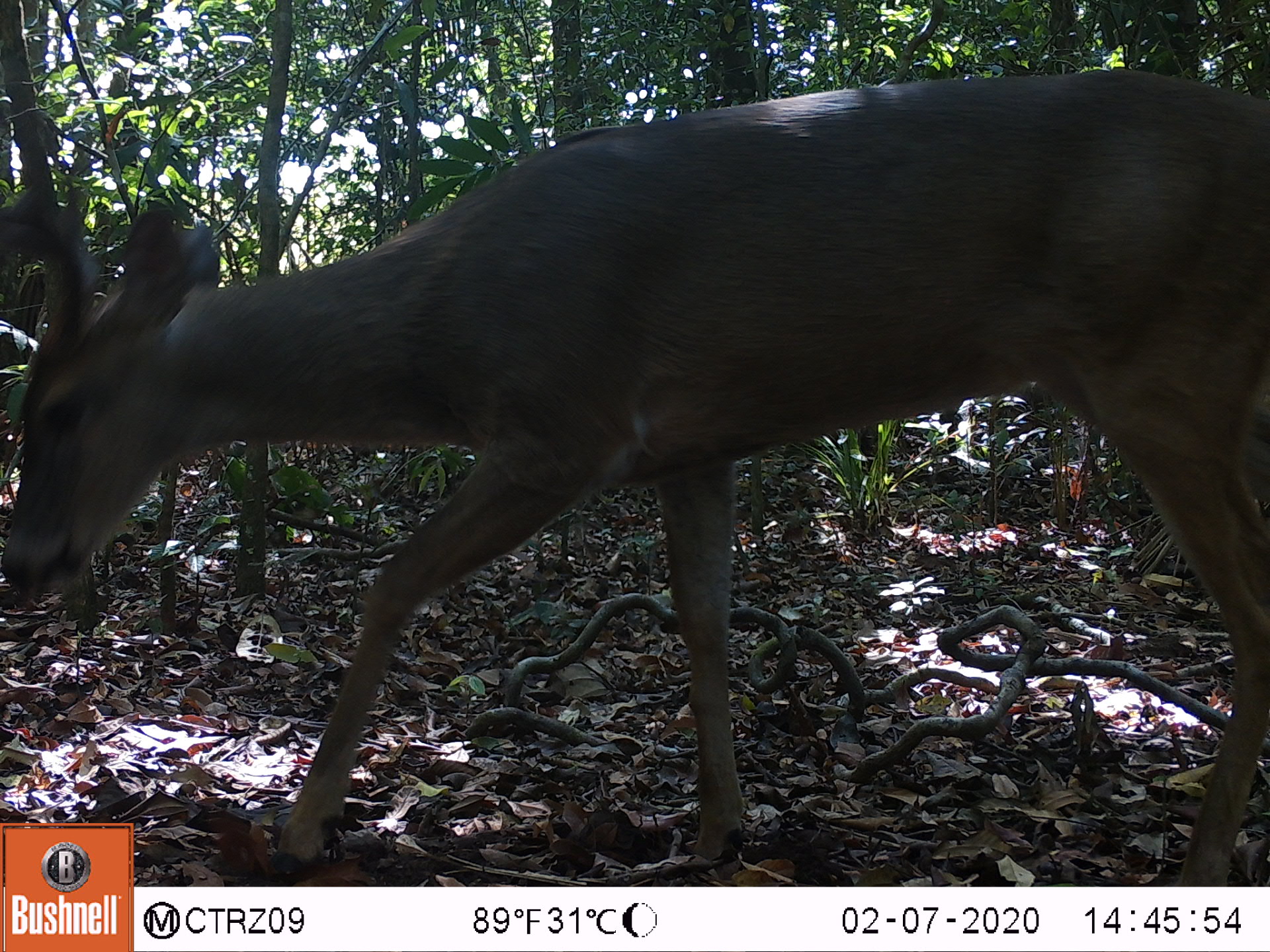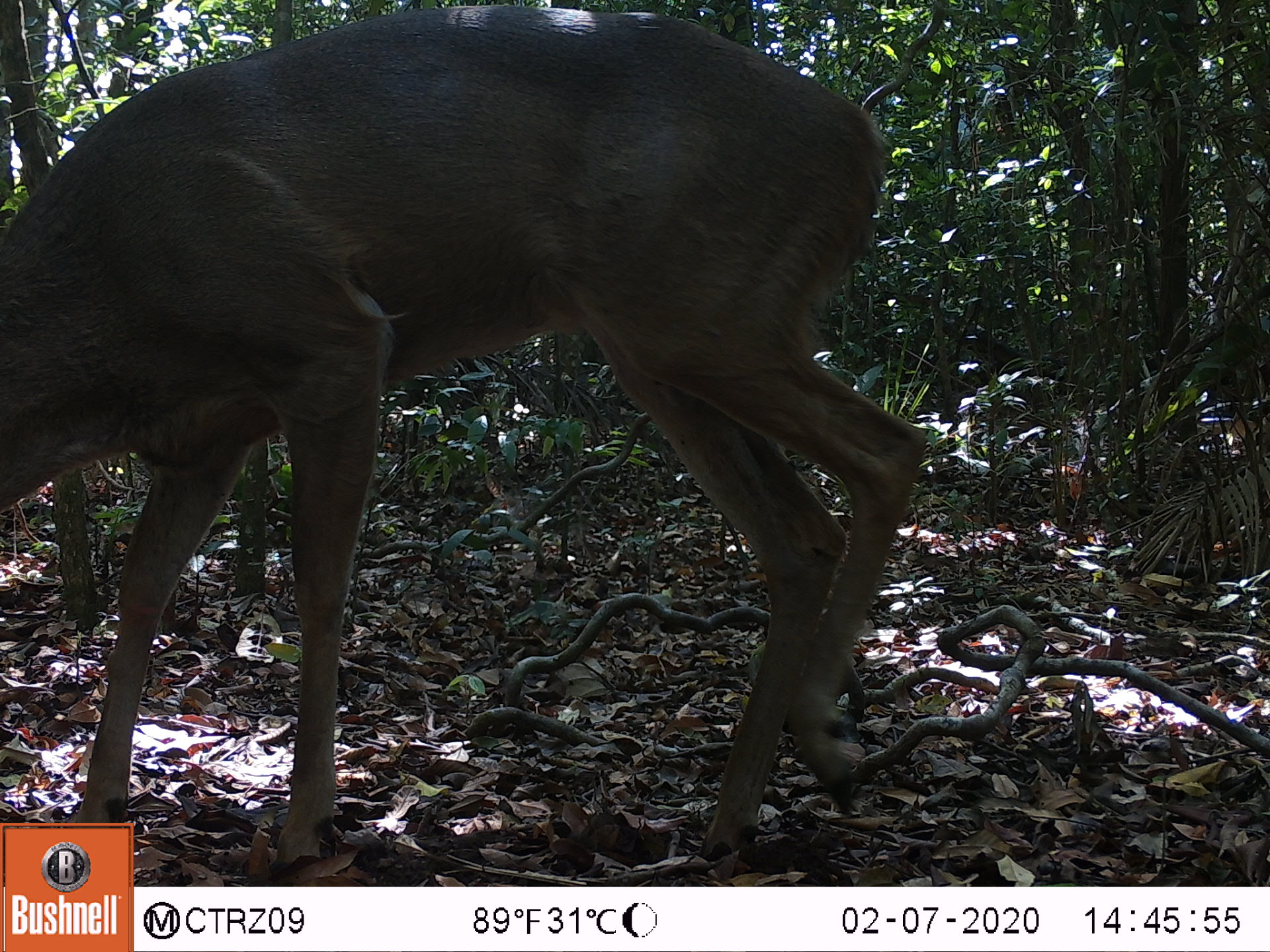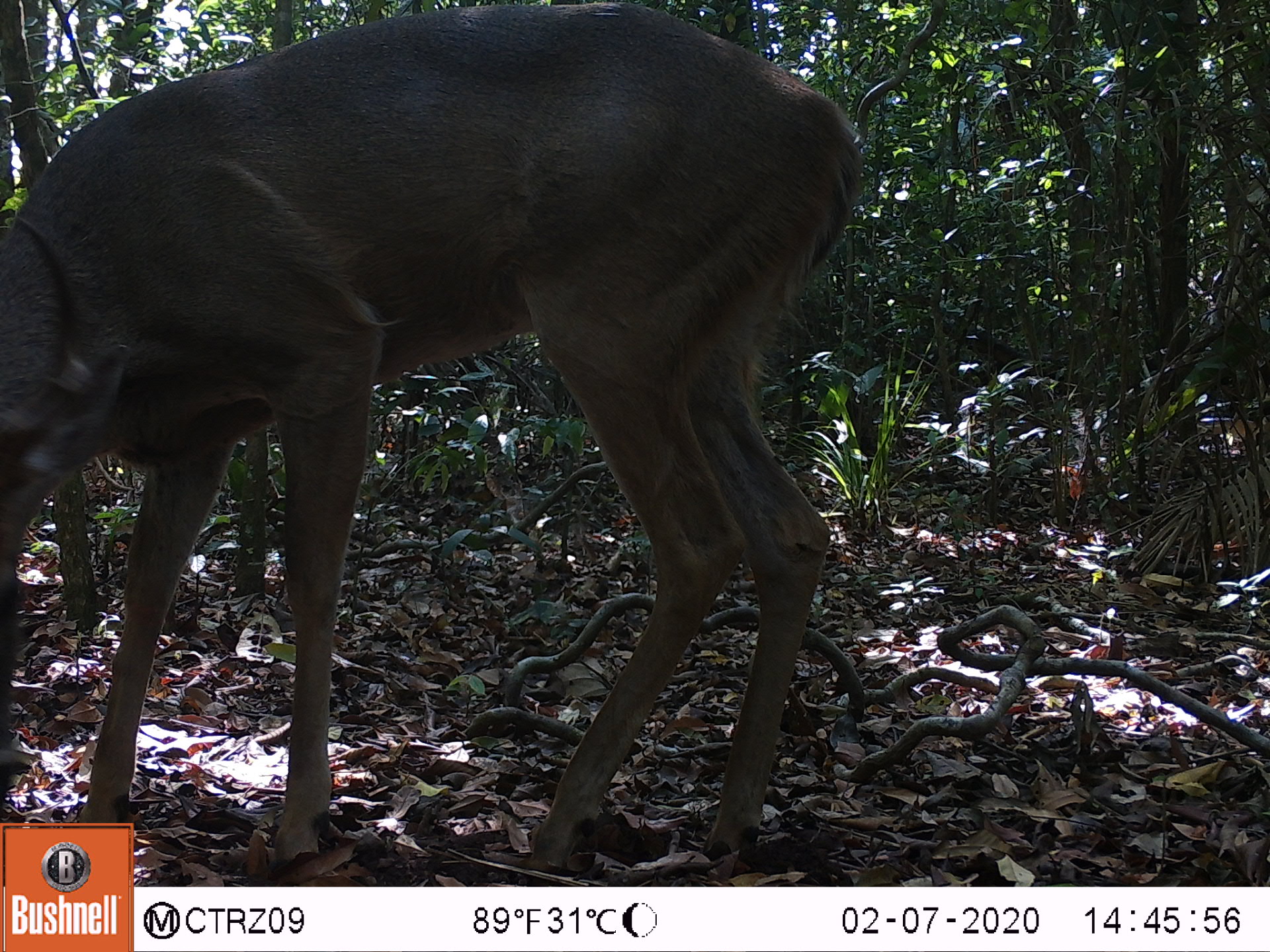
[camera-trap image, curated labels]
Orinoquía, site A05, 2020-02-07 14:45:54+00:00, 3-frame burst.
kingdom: Animalia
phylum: Chordata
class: Mammalia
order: Artiodactyla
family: Cervidae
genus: Odocoileus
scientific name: Odocoileus virginianus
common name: white-tailed deer